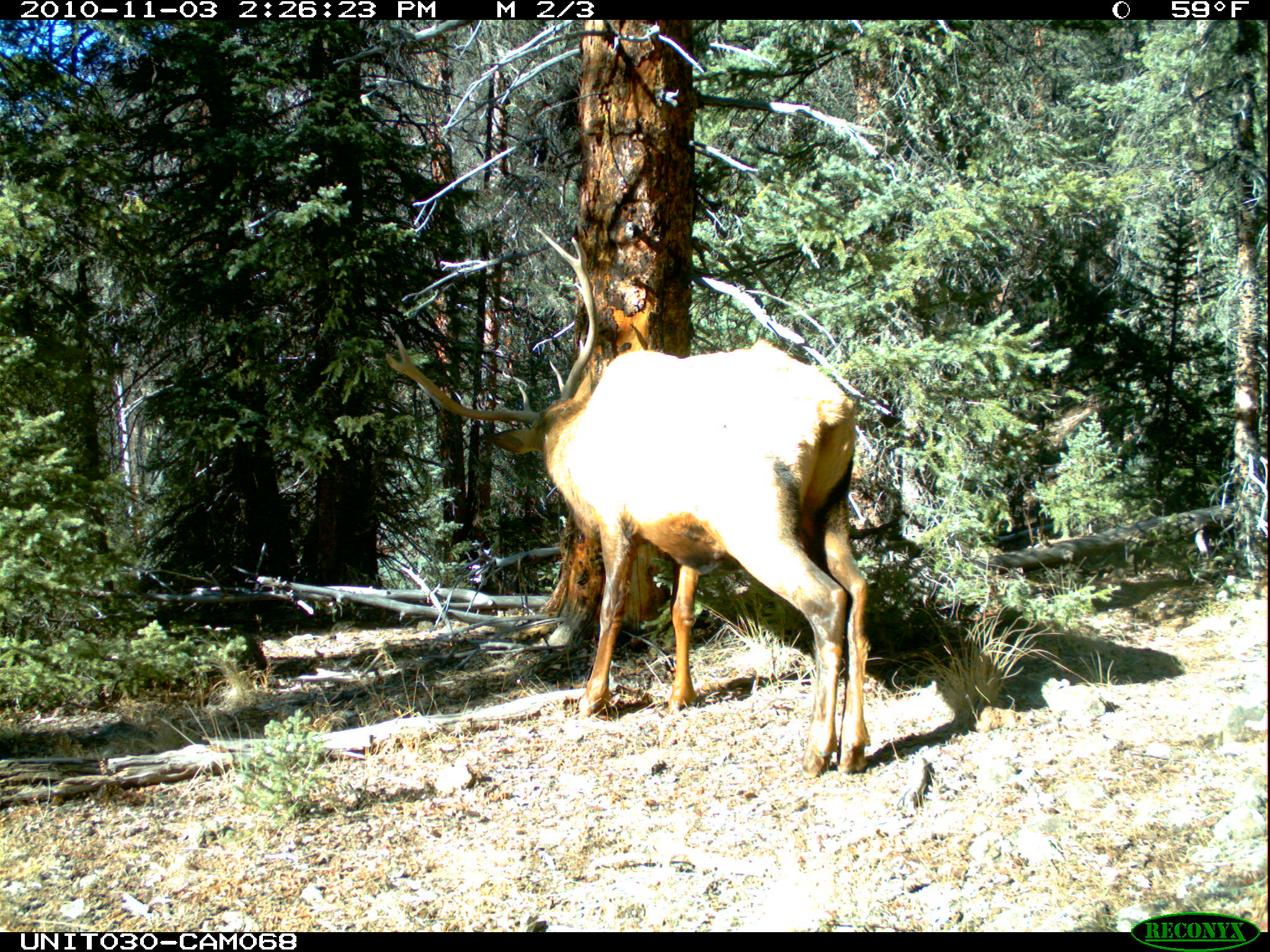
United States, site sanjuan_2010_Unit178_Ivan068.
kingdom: Animalia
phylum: Chordata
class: Mammalia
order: Artiodactyla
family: Cervidae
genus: Cervus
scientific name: Cervus elaphus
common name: red deer